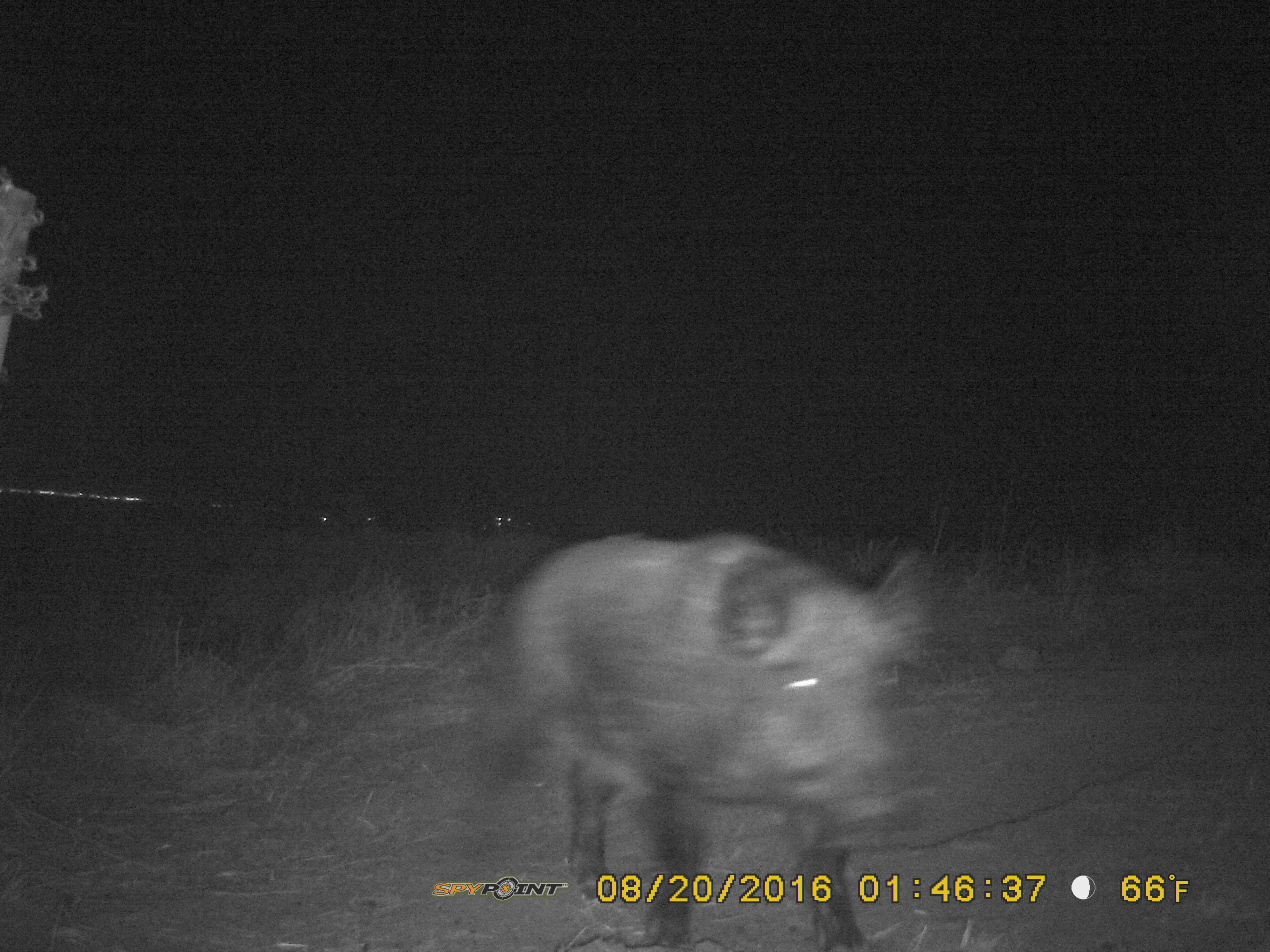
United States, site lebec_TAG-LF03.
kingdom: Animalia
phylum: Chordata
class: Mammalia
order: Artiodactyla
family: Suidae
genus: Sus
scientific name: Sus scrofa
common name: wild boar